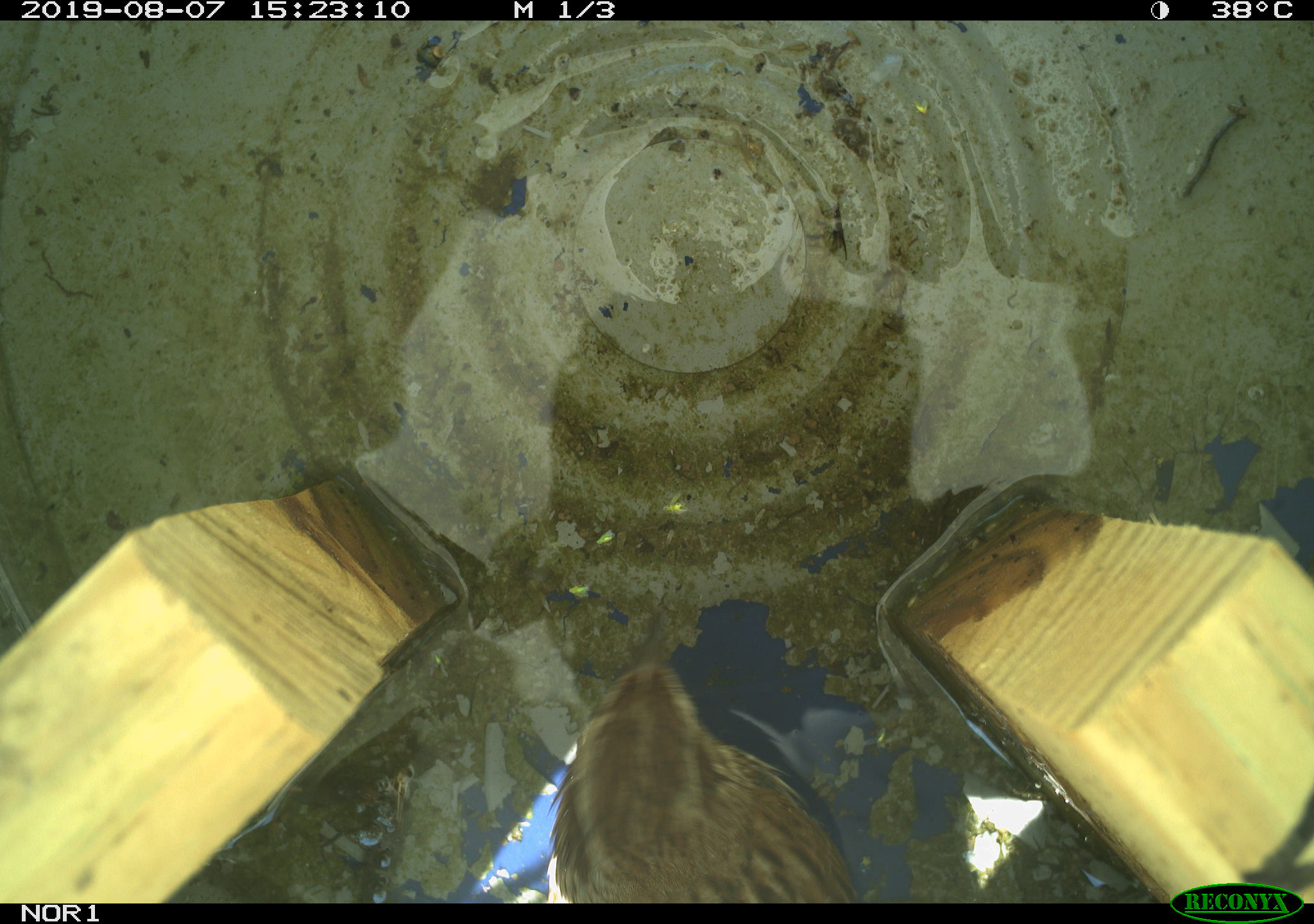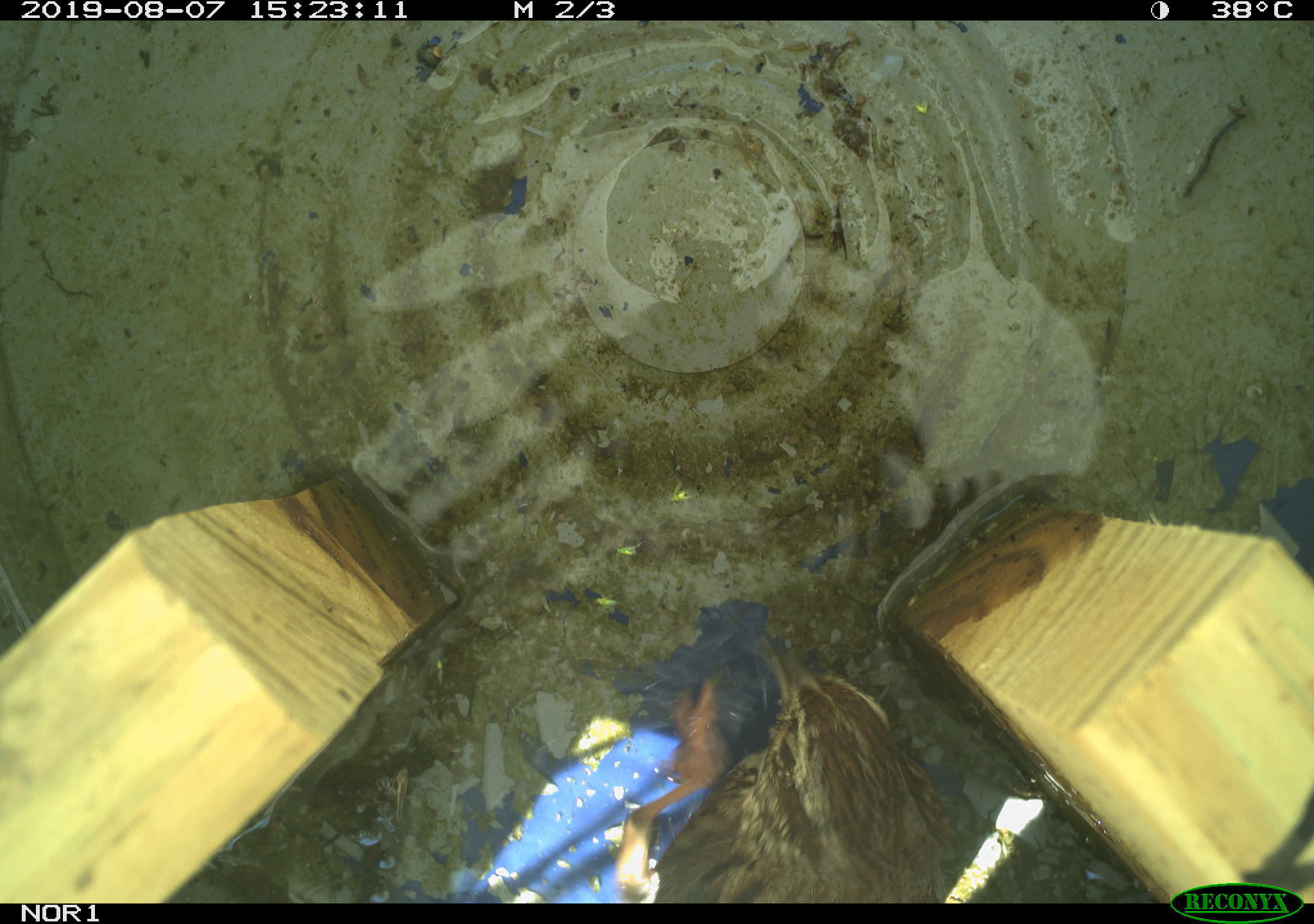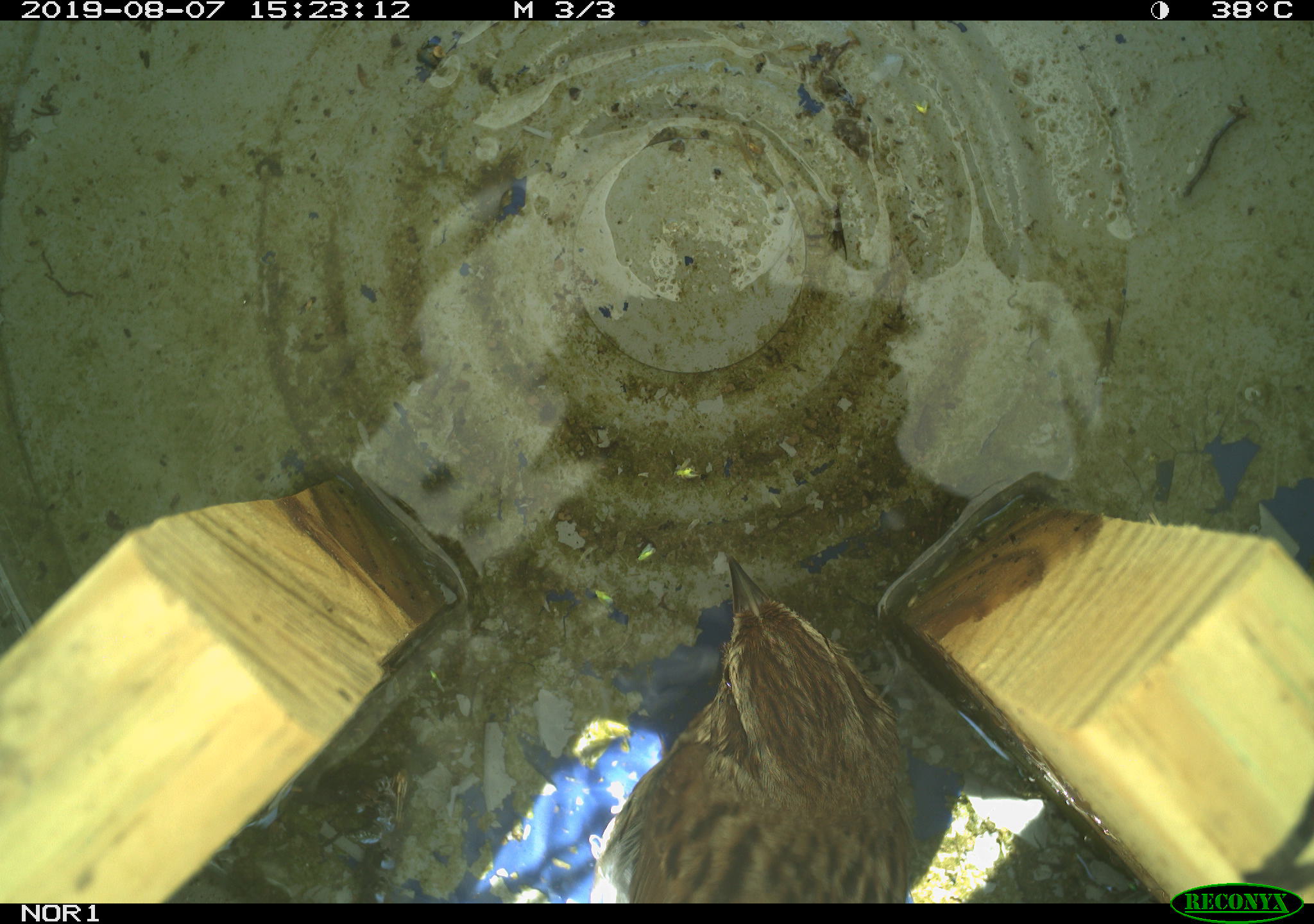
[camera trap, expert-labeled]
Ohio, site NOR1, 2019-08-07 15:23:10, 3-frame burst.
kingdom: Animalia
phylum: Chordata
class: Aves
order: Passeriformes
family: Passerellidae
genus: Melospiza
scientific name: Melospiza melodia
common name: song sparrow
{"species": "song sparrow (Melospiza melodia)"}